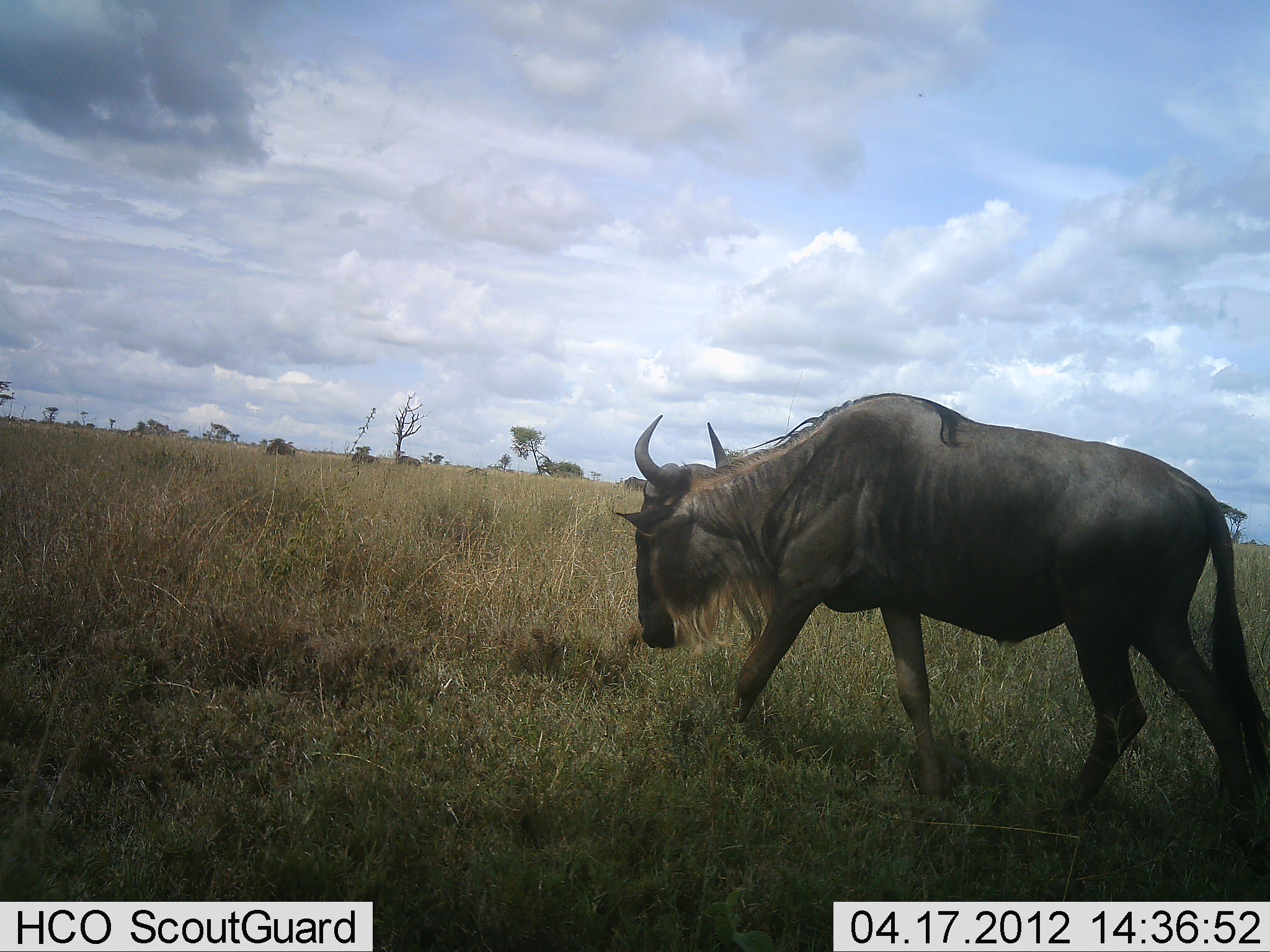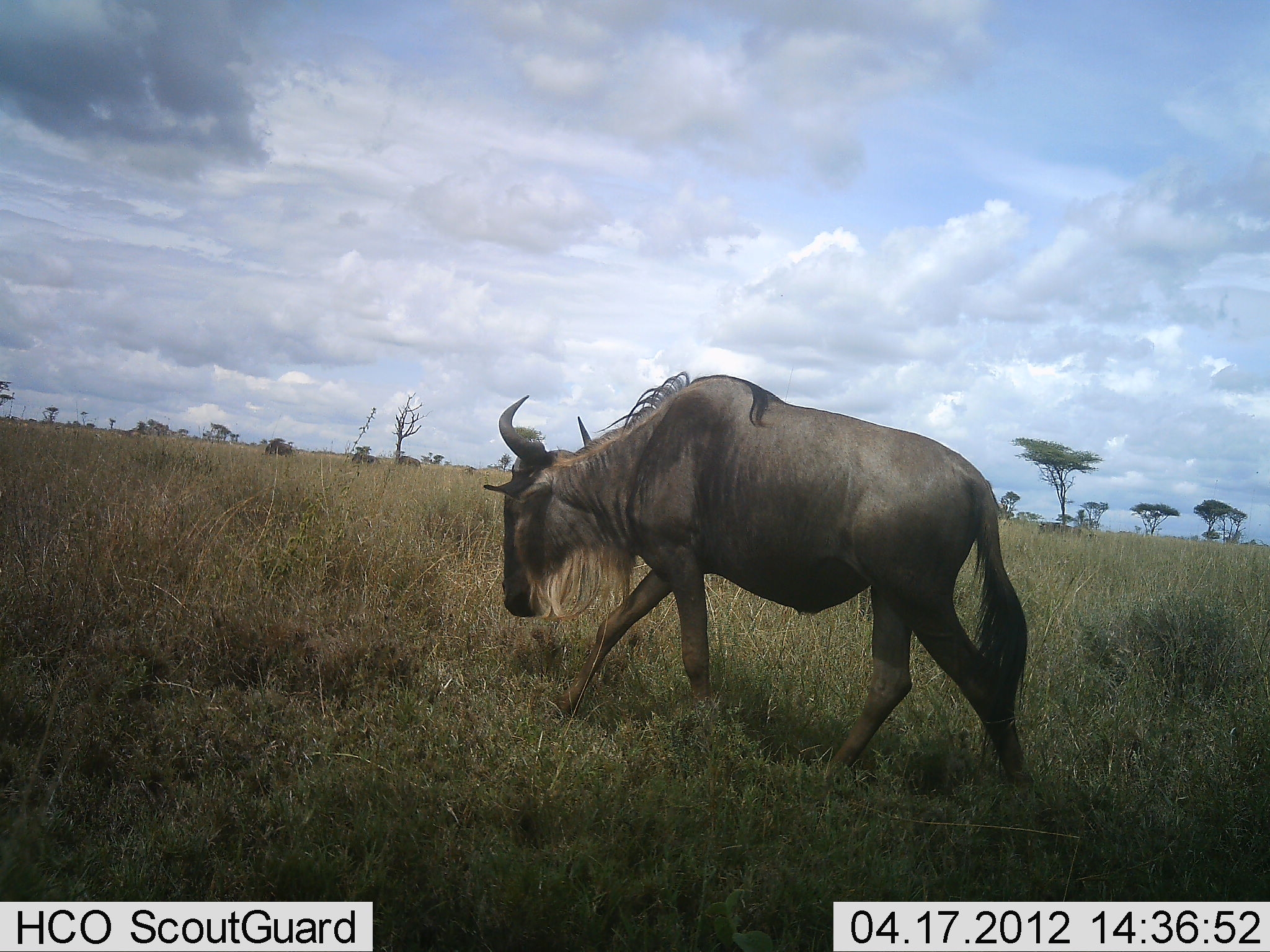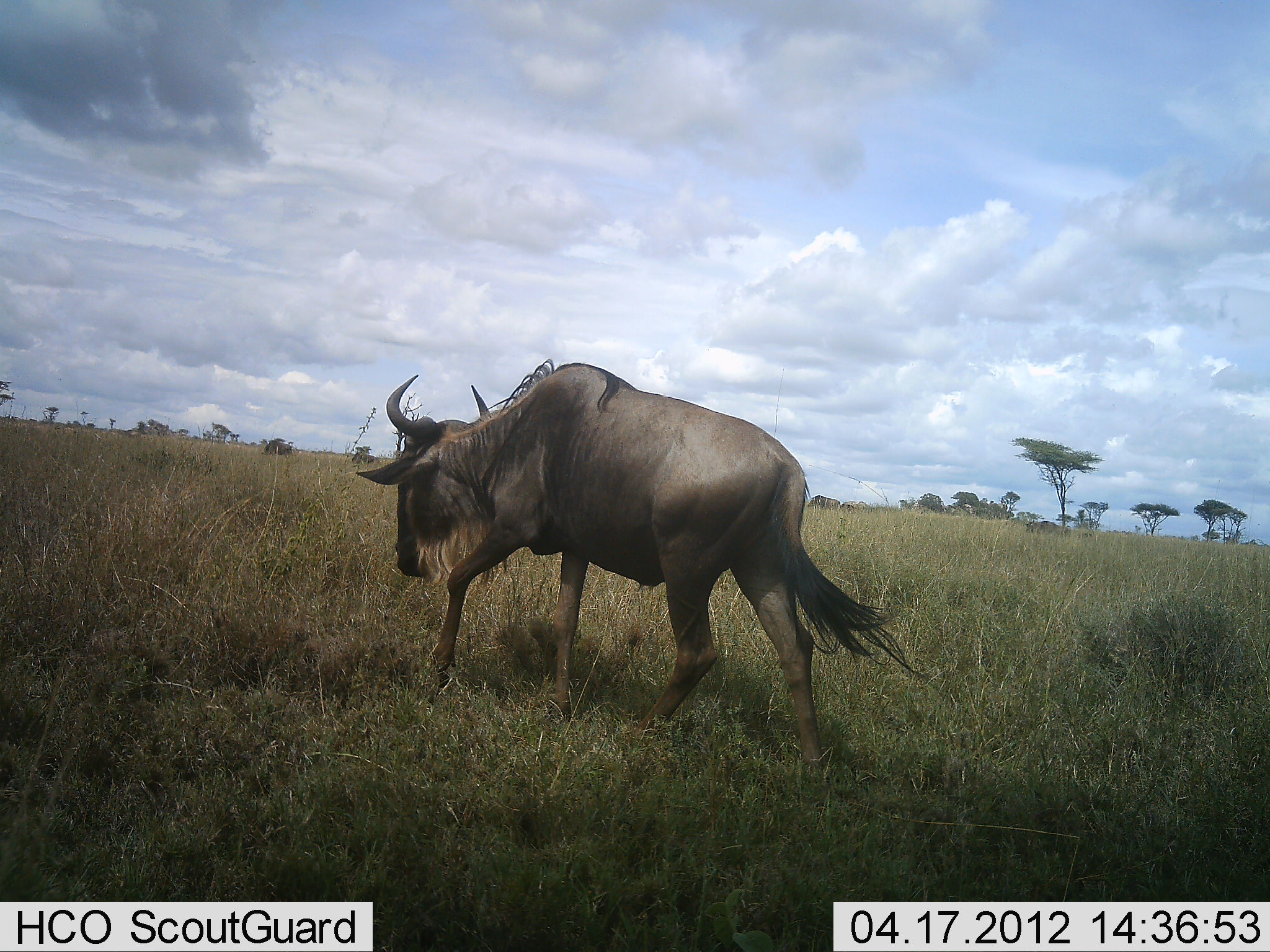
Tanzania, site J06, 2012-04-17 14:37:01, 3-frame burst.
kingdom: Animalia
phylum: Chordata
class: Mammalia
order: Artiodactyla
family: Bovidae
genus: Connochaetes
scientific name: Connochaetes taurinus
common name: blue wildebeest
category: wildebeest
Wildebeest (blue wildebeest) (Connochaetes taurinus), count 1. Behavior (volunteer vote fractions): standing 13%, resting 13%, moving 93%, interacting 0%. Young present (vote fraction): 0%. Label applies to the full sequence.